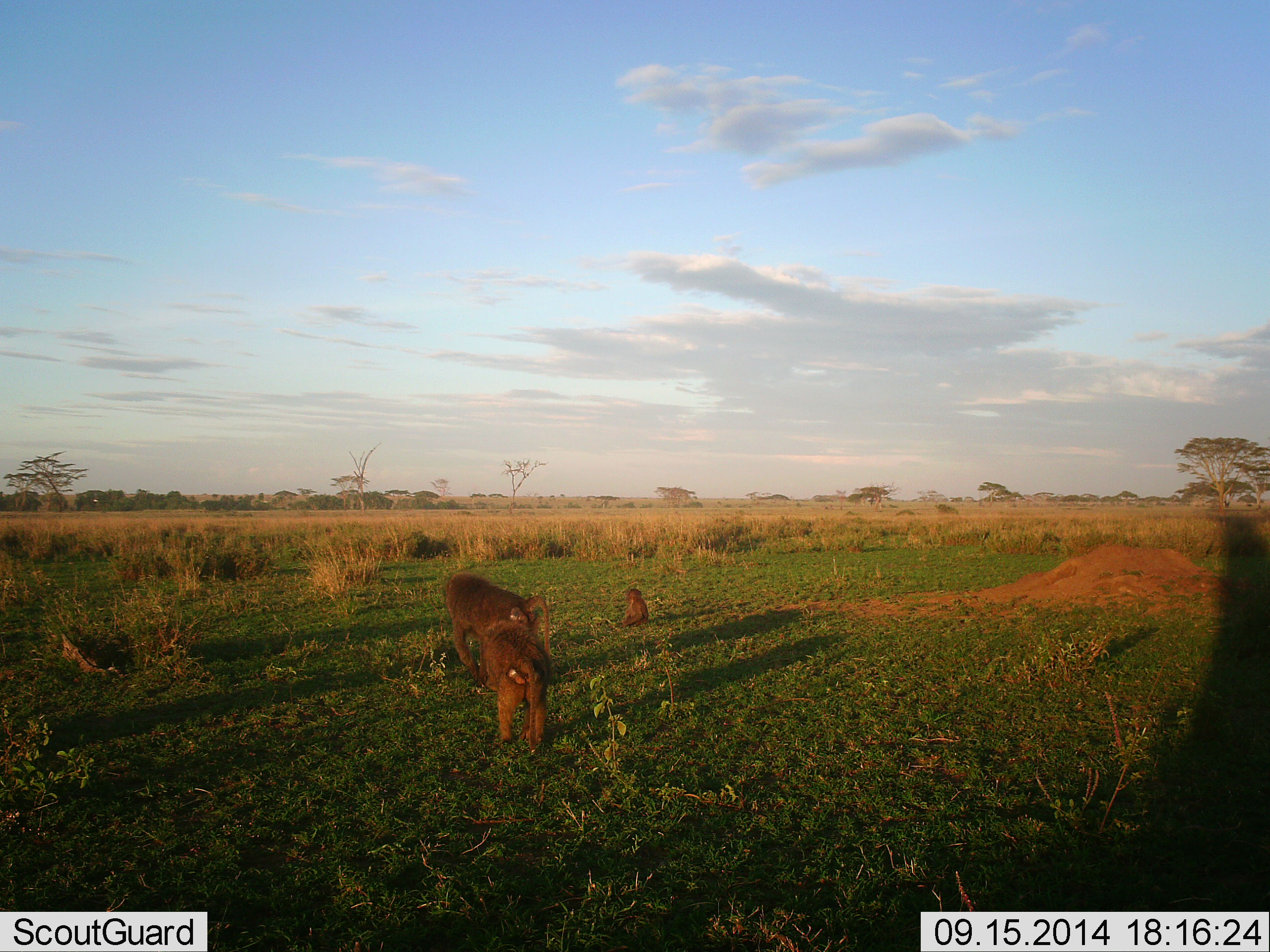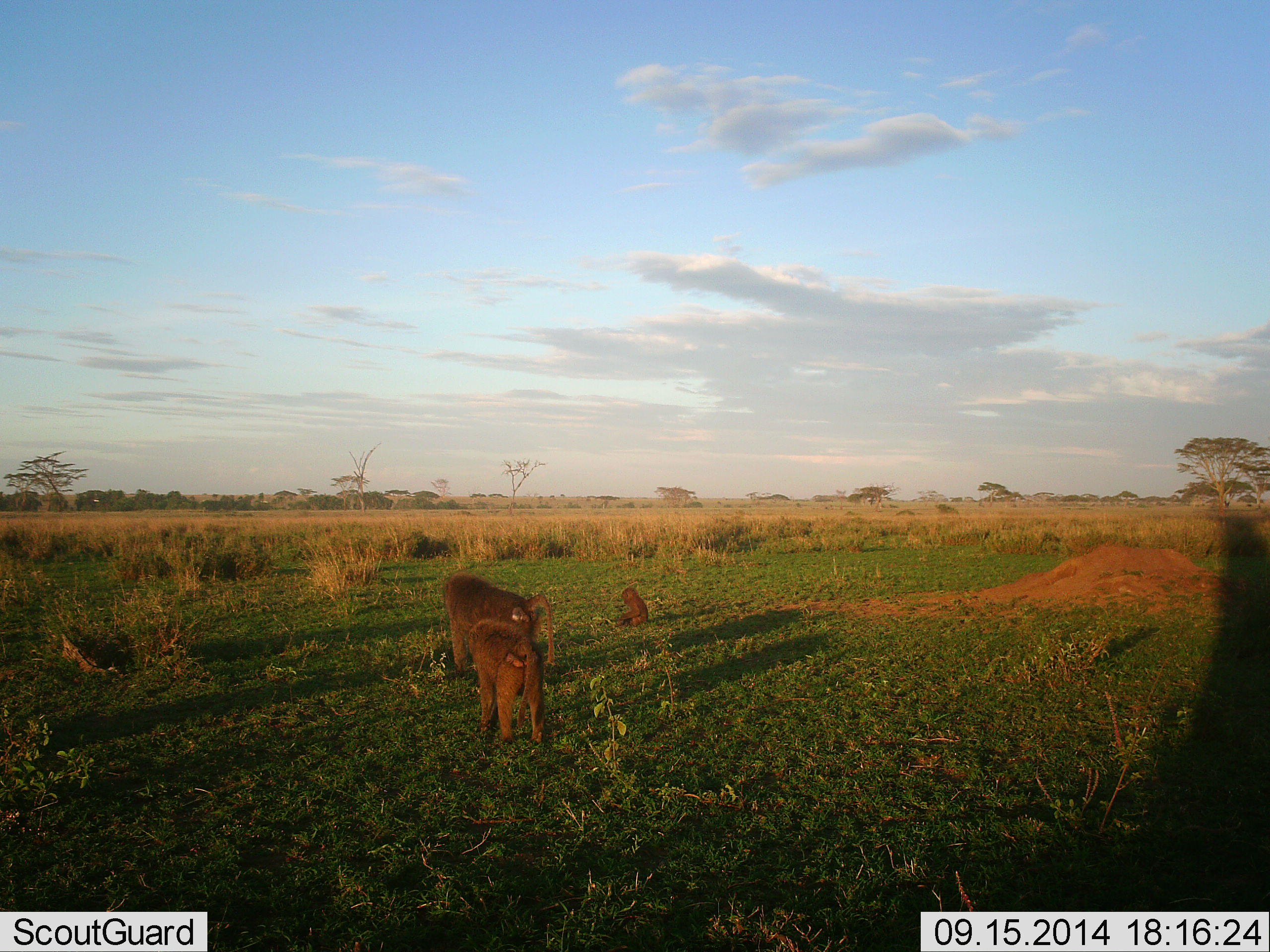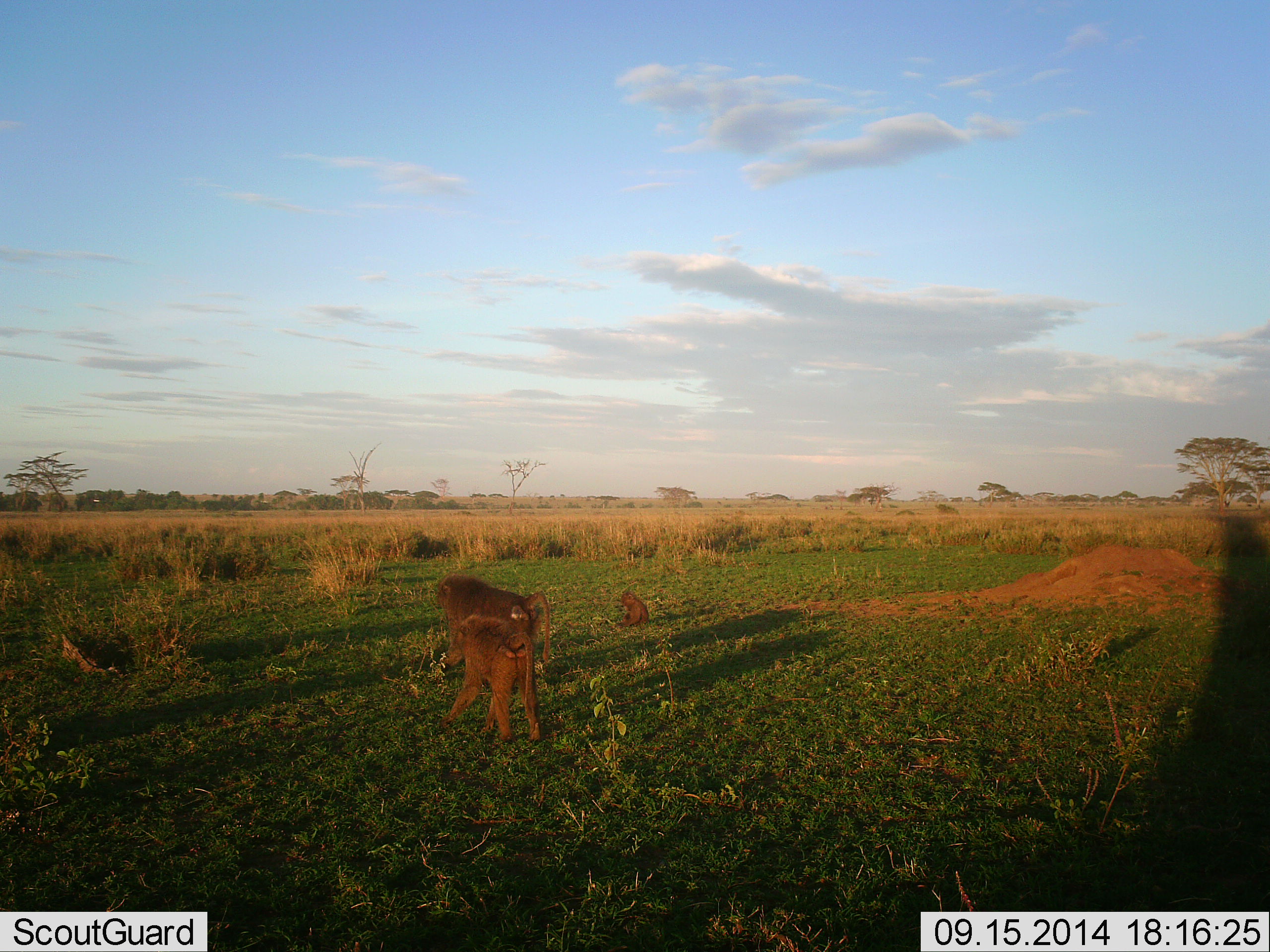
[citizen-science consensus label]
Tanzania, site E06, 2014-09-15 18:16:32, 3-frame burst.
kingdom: Animalia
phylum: Chordata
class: Mammalia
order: Primates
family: Cercopithecidae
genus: Papio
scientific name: Papio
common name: baboon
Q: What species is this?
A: Baboon (Papio).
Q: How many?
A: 3.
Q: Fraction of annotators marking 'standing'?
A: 40%.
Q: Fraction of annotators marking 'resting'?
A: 30%.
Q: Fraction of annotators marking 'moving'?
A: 60%.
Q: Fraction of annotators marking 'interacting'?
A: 20%.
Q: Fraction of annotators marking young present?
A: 90%.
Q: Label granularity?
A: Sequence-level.